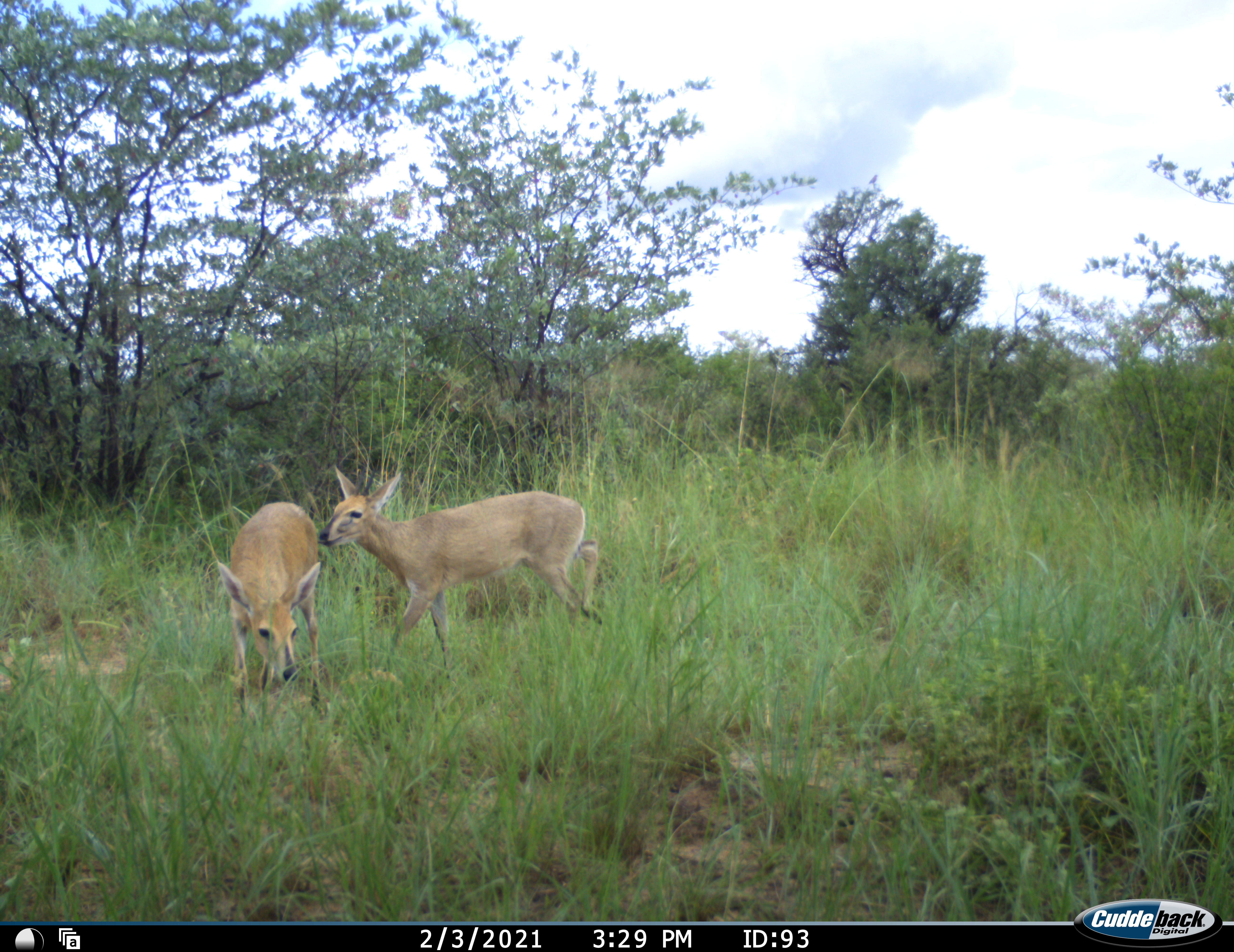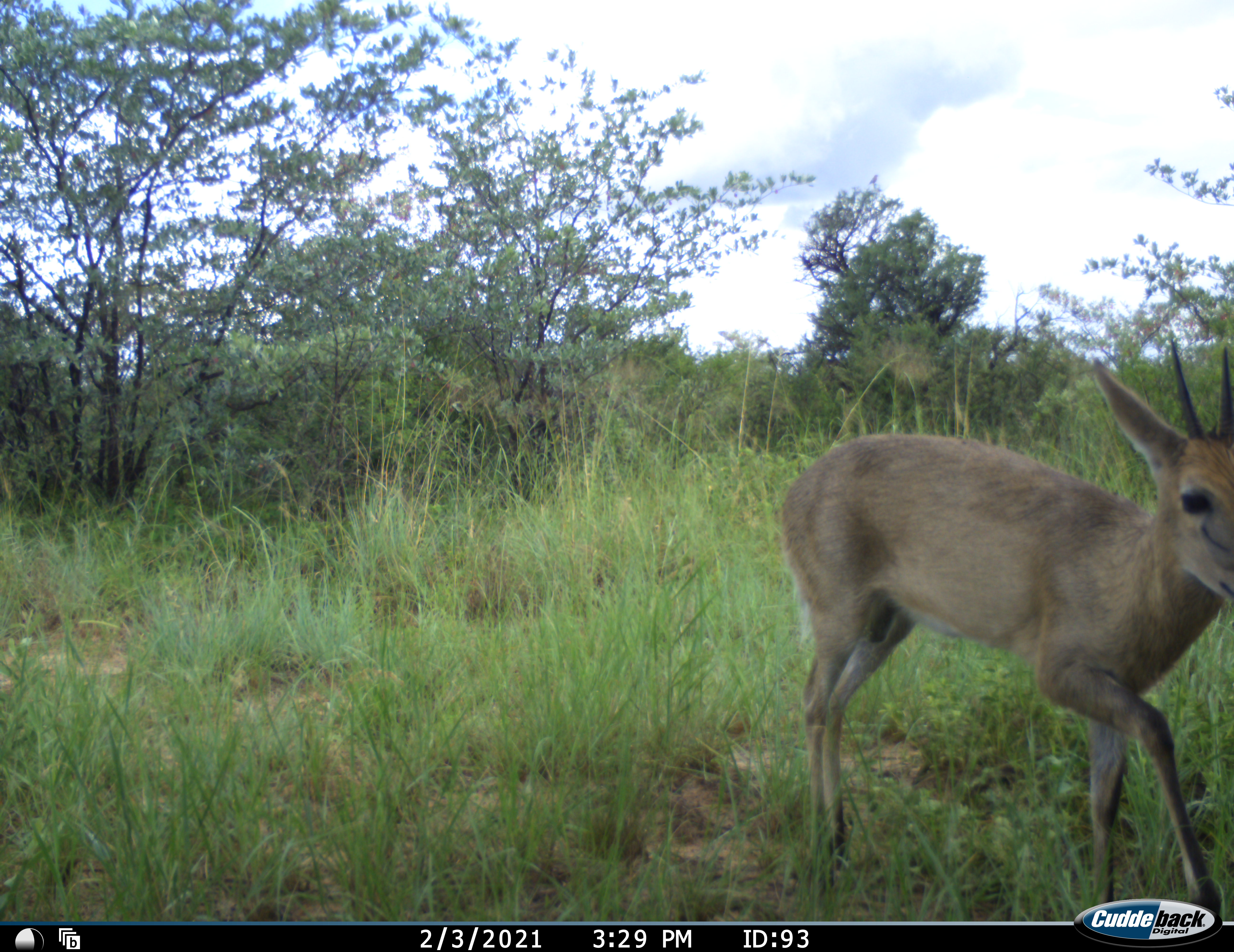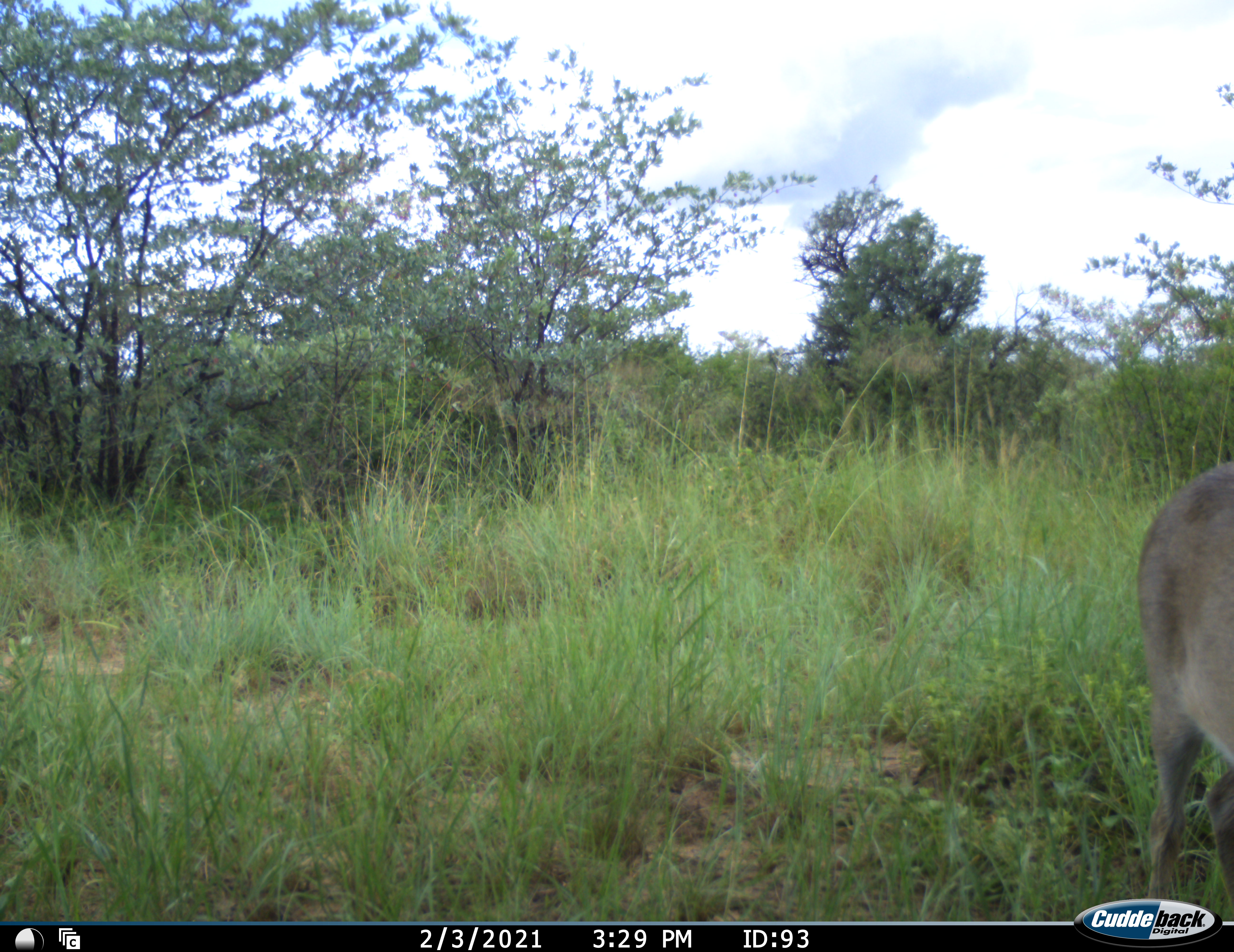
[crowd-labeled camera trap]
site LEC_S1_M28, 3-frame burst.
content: unidentified animal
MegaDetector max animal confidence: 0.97